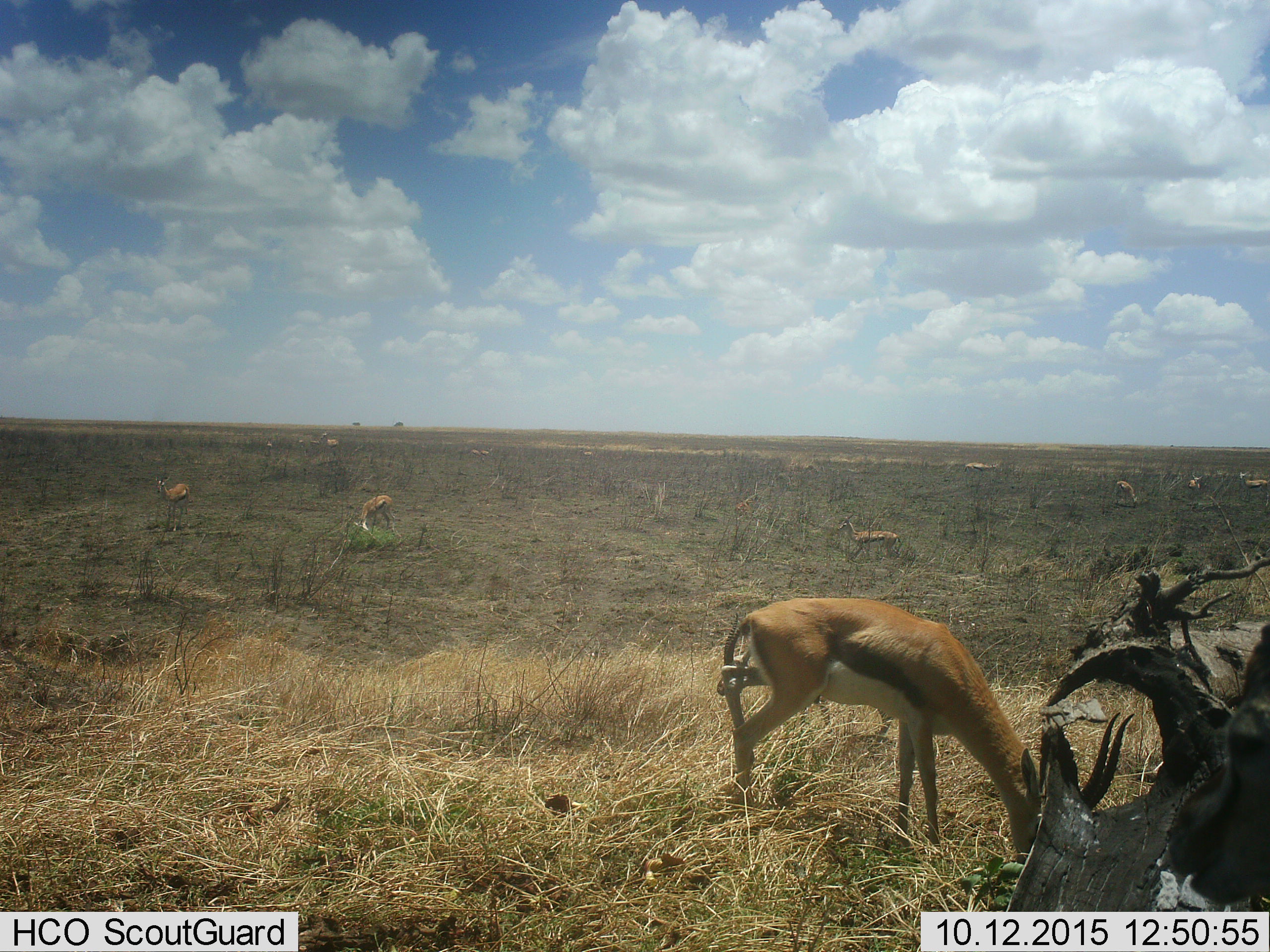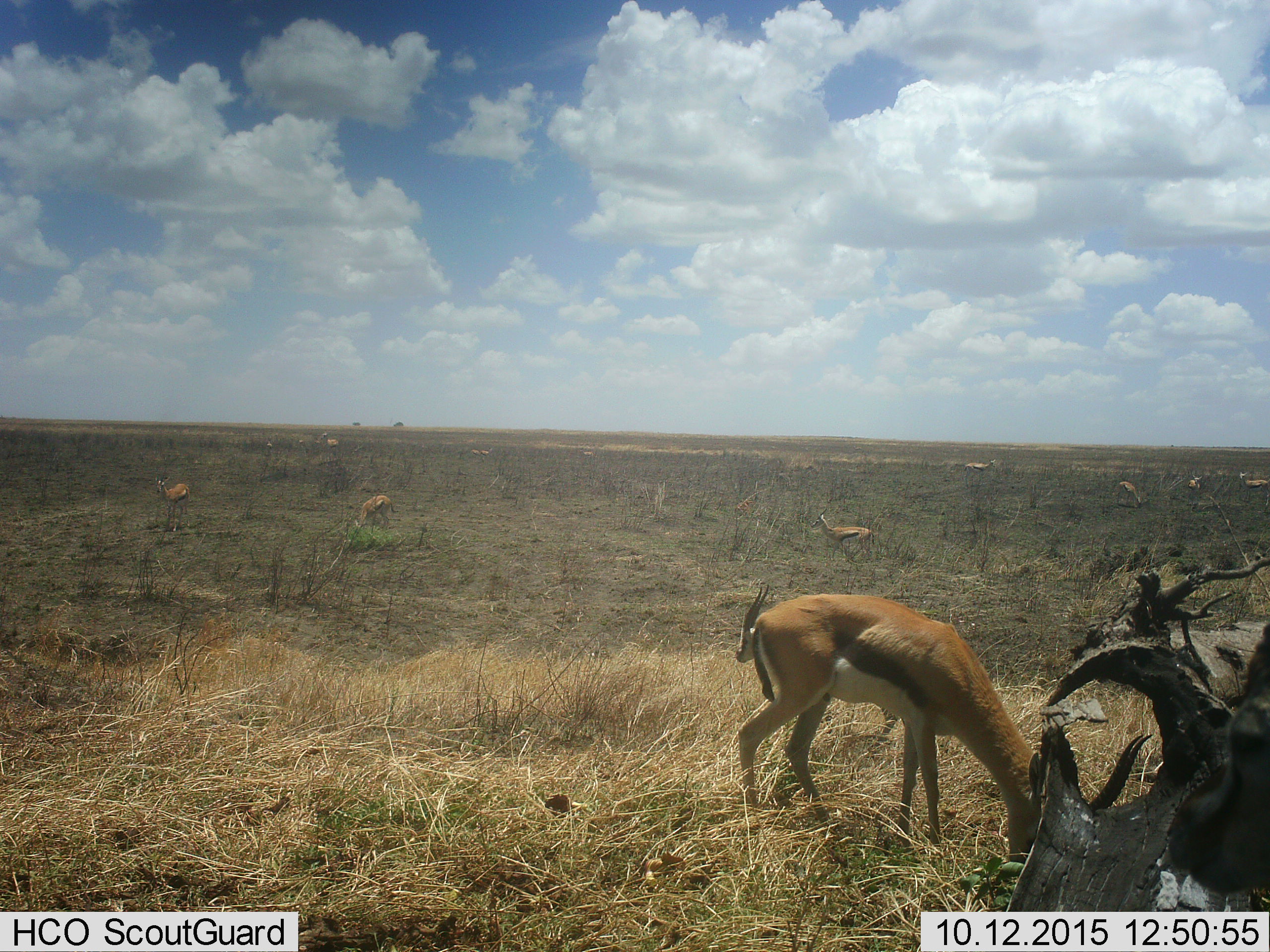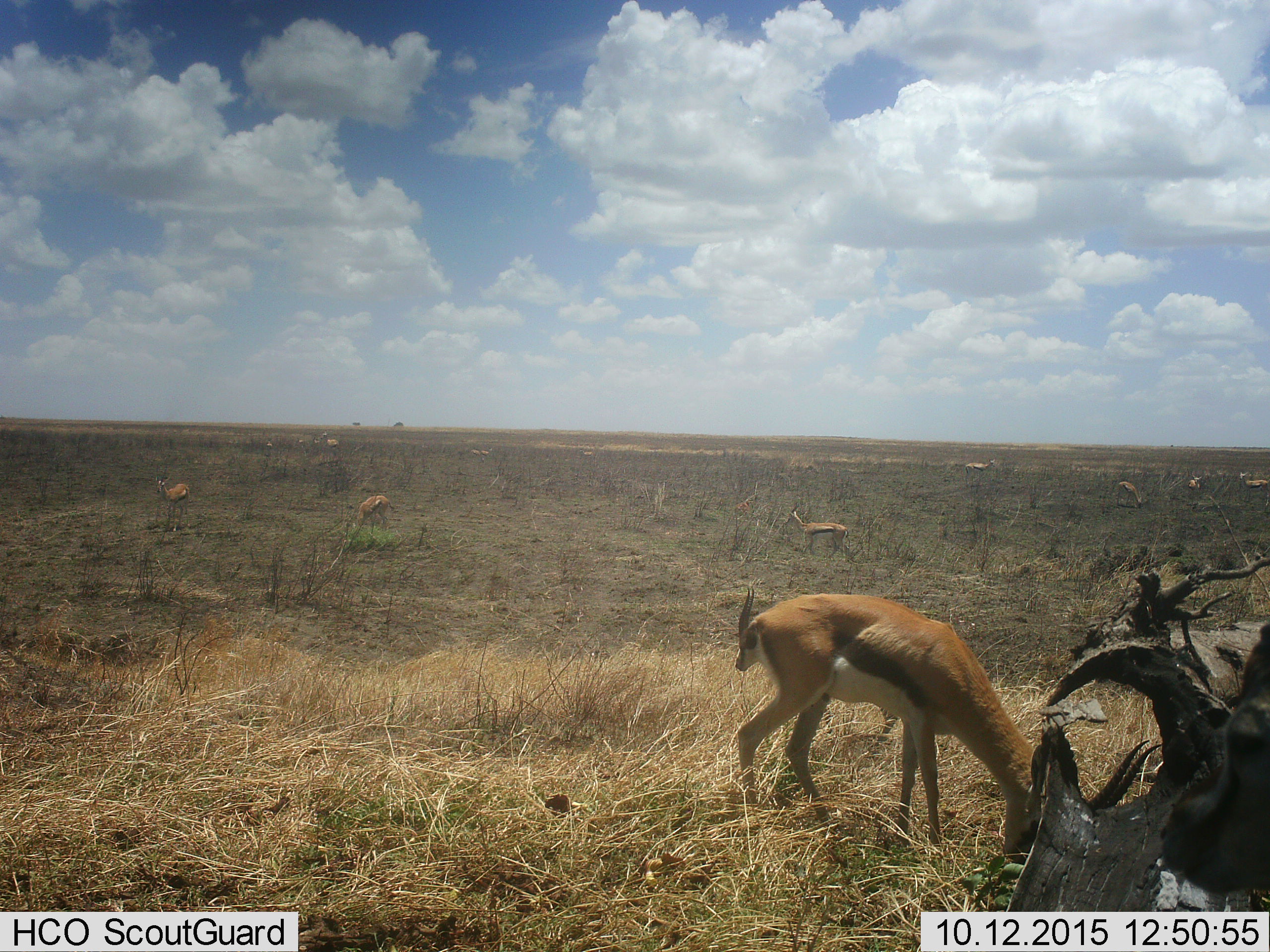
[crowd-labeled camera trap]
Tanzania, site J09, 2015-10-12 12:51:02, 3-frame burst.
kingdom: Animalia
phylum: Chordata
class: Mammalia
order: Artiodactyla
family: Bovidae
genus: Eudorcas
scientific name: Eudorcas thomsonii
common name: thomson's gazelle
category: gazellethomsons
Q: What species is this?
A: Gazellethomsons (thomson's gazelle) (Eudorcas thomsonii).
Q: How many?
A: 11-50.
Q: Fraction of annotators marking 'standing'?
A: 83%.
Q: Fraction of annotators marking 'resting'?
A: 0%.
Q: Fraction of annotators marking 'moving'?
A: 50%.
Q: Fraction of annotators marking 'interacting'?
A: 0%.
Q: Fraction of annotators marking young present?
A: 0%.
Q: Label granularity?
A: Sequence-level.